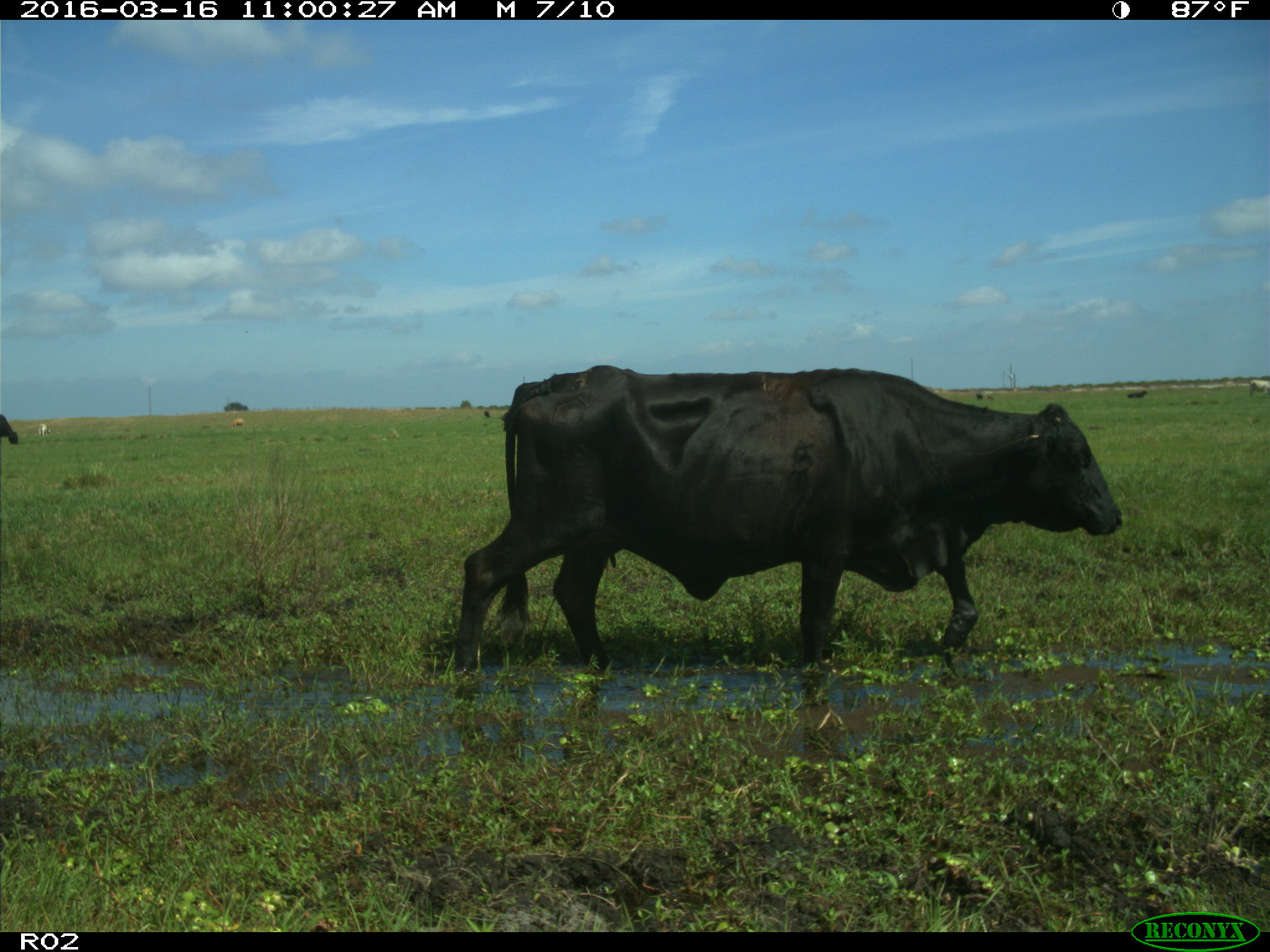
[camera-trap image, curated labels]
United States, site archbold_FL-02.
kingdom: Animalia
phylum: Chordata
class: Mammalia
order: Artiodactyla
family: Bovidae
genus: Bos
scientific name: Bos taurus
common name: domestic cow